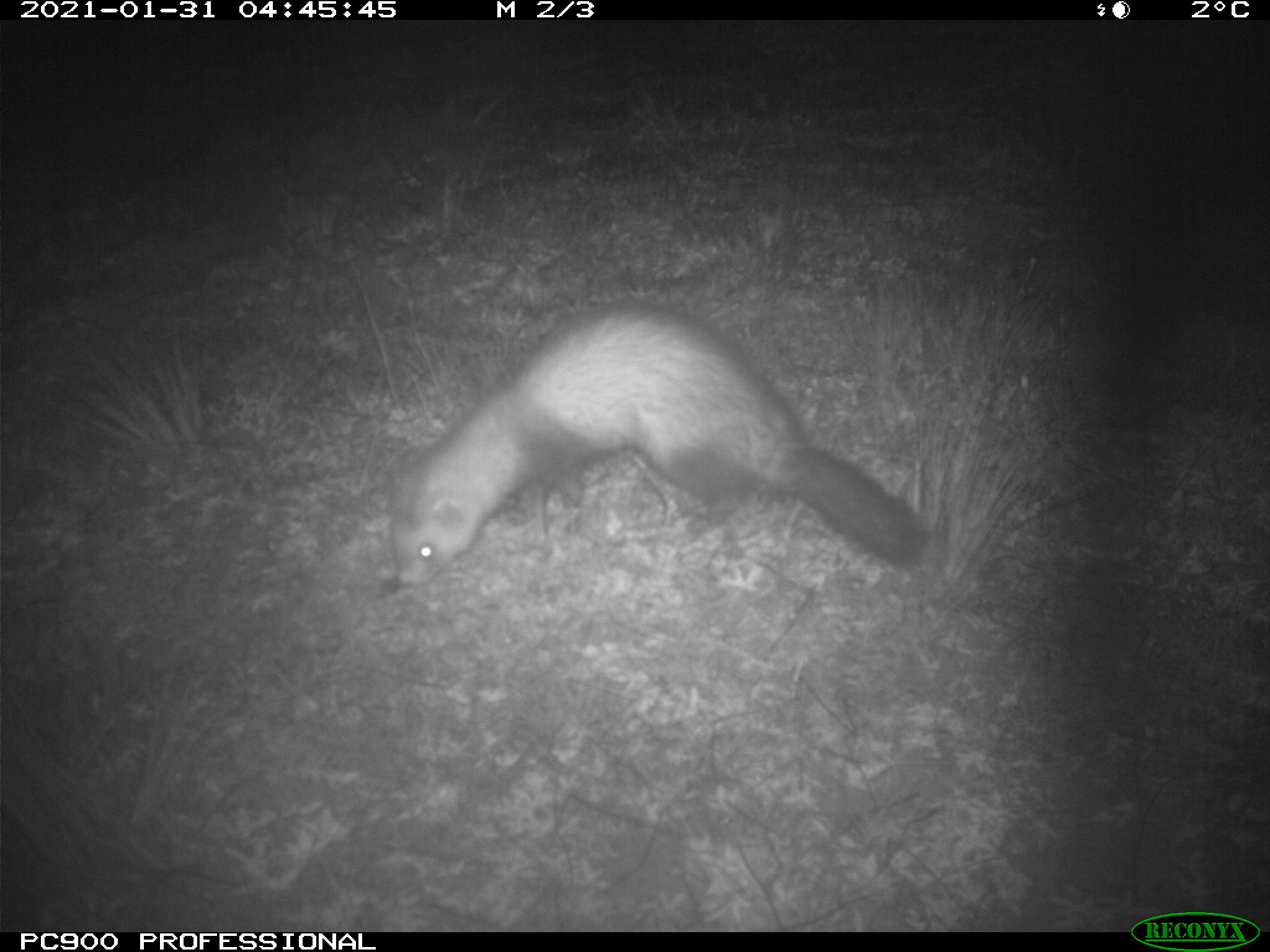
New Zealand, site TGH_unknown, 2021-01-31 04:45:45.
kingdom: Animalia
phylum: Chordata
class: Mammalia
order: Carnivora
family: Mustelidae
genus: Mustela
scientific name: Mustela furo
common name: ferret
Ferret (Mustela furo).